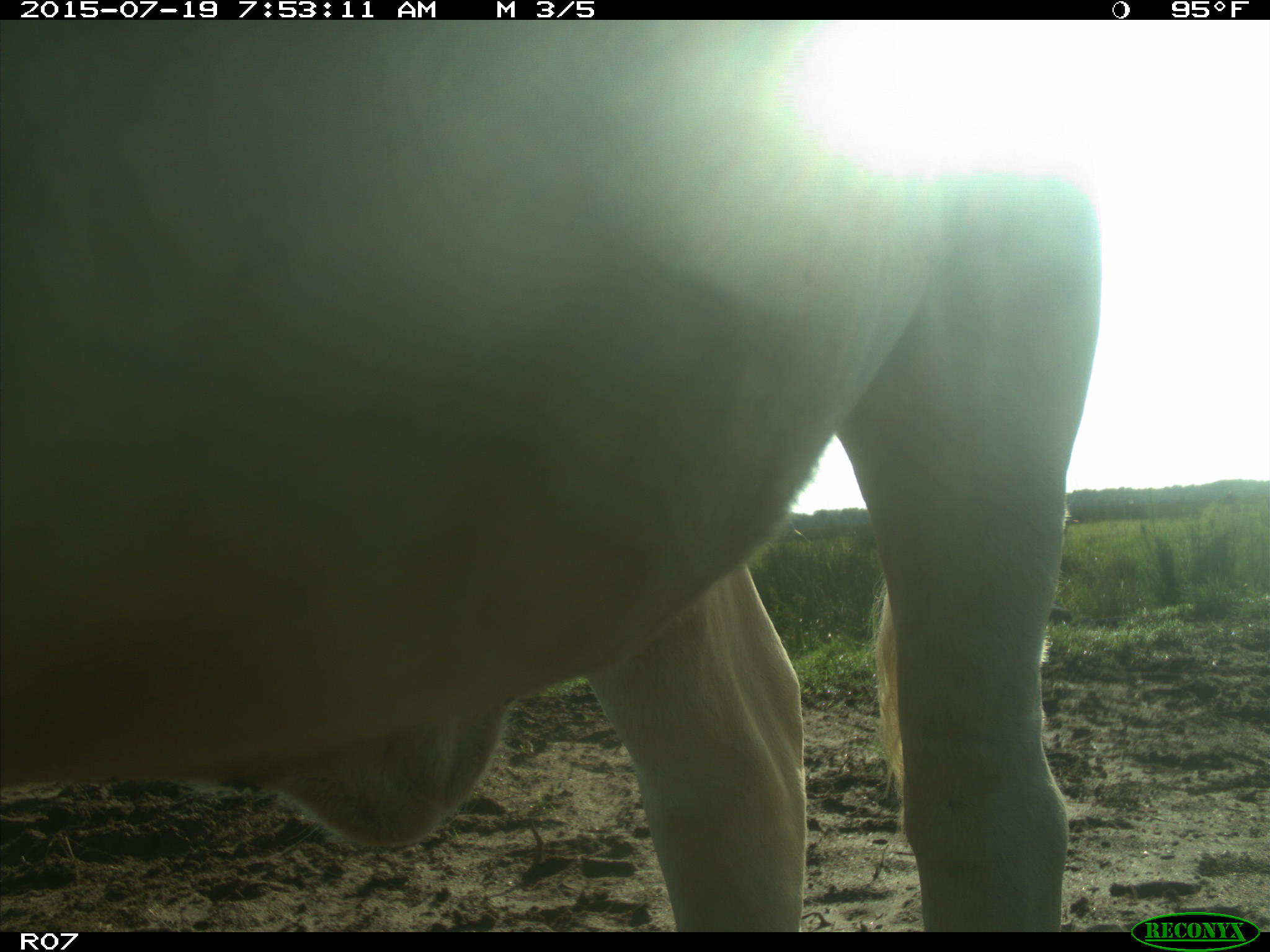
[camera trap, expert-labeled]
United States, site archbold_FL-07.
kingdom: Animalia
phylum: Chordata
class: Mammalia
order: Artiodactyla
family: Bovidae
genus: Bos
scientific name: Bos taurus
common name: domestic cow